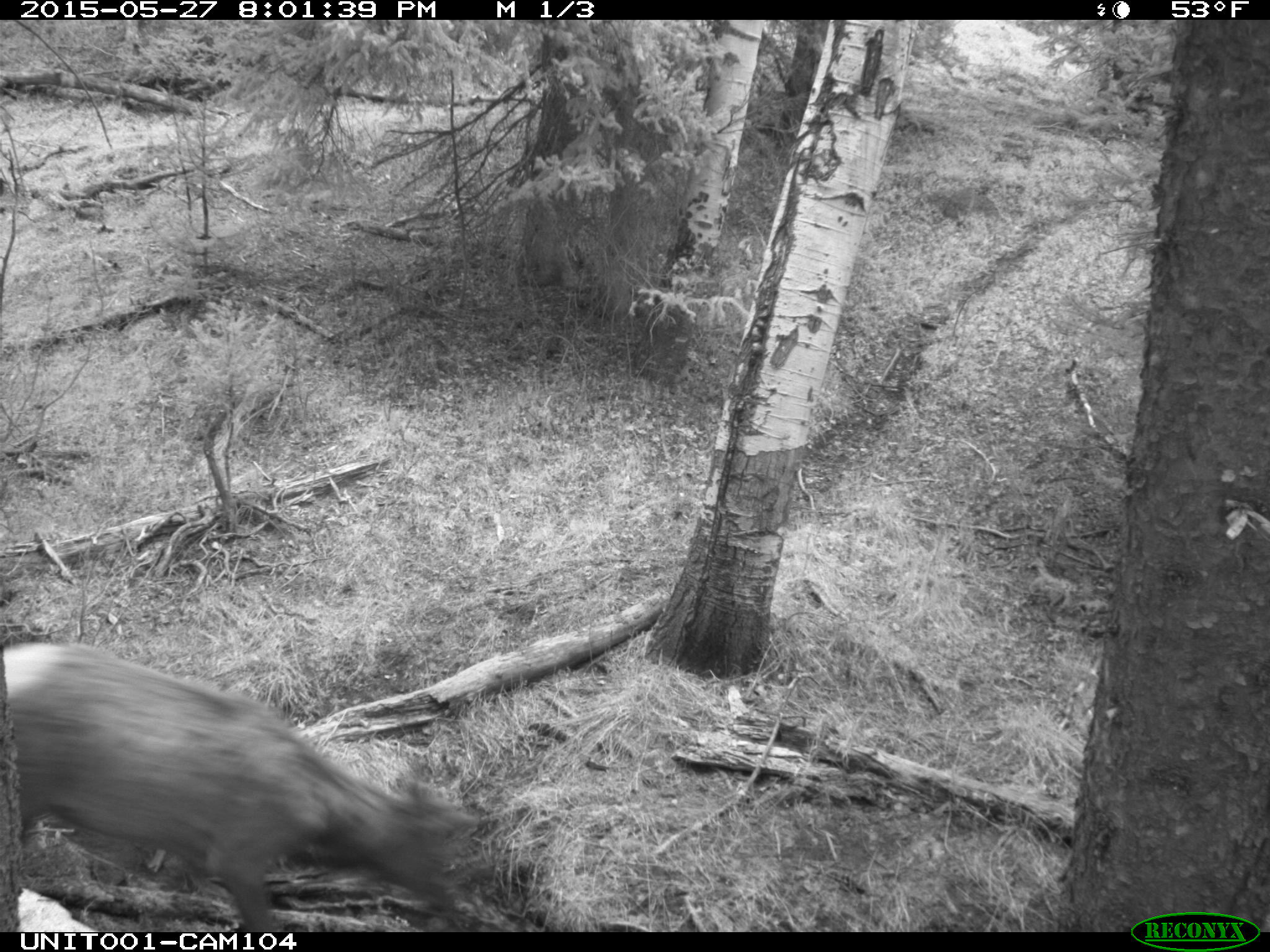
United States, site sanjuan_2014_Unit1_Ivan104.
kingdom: Animalia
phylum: Chordata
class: Mammalia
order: Artiodactyla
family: Cervidae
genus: Cervus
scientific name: Cervus elaphus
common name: red deer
Cervus elaphus (red deer).